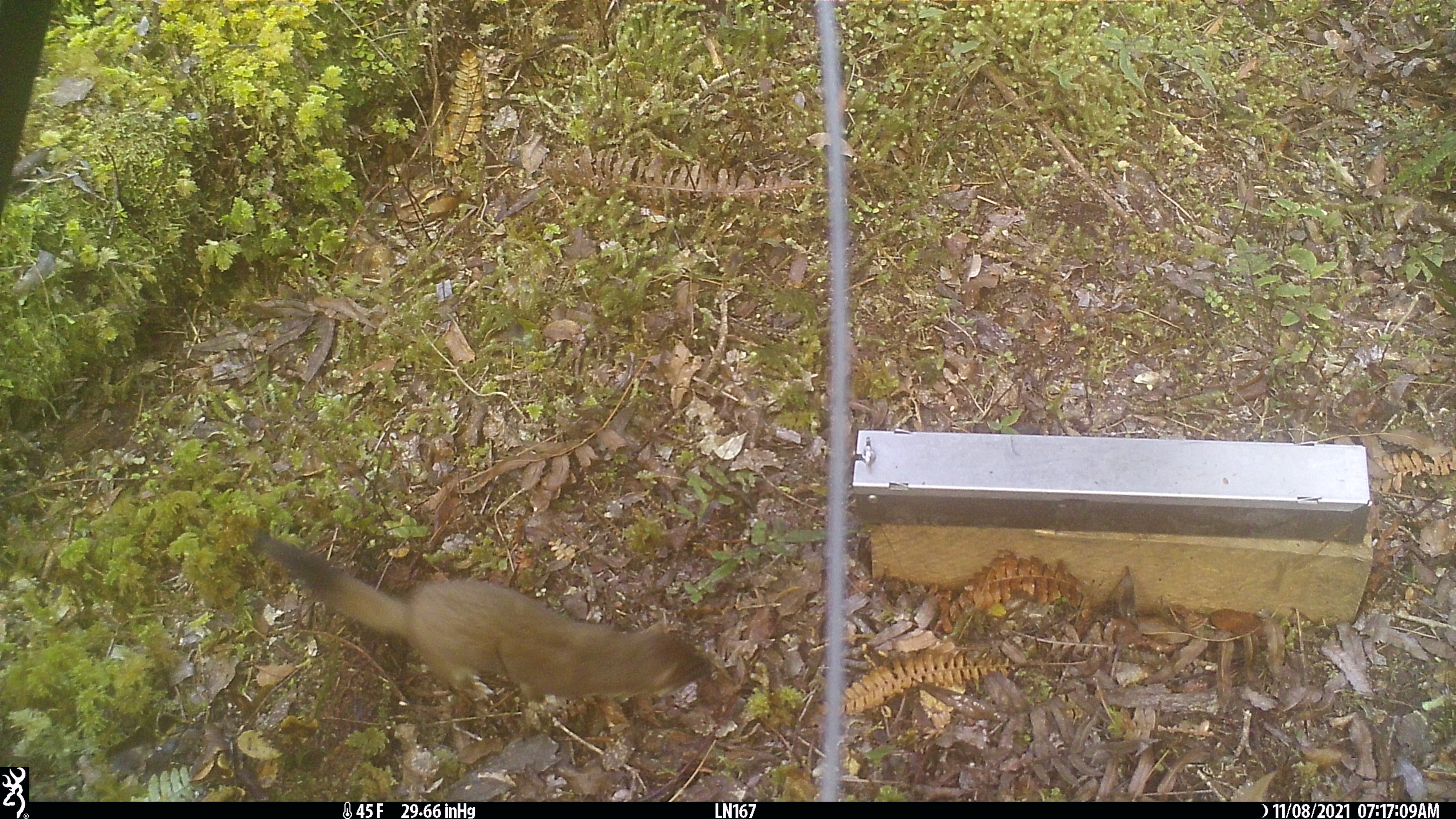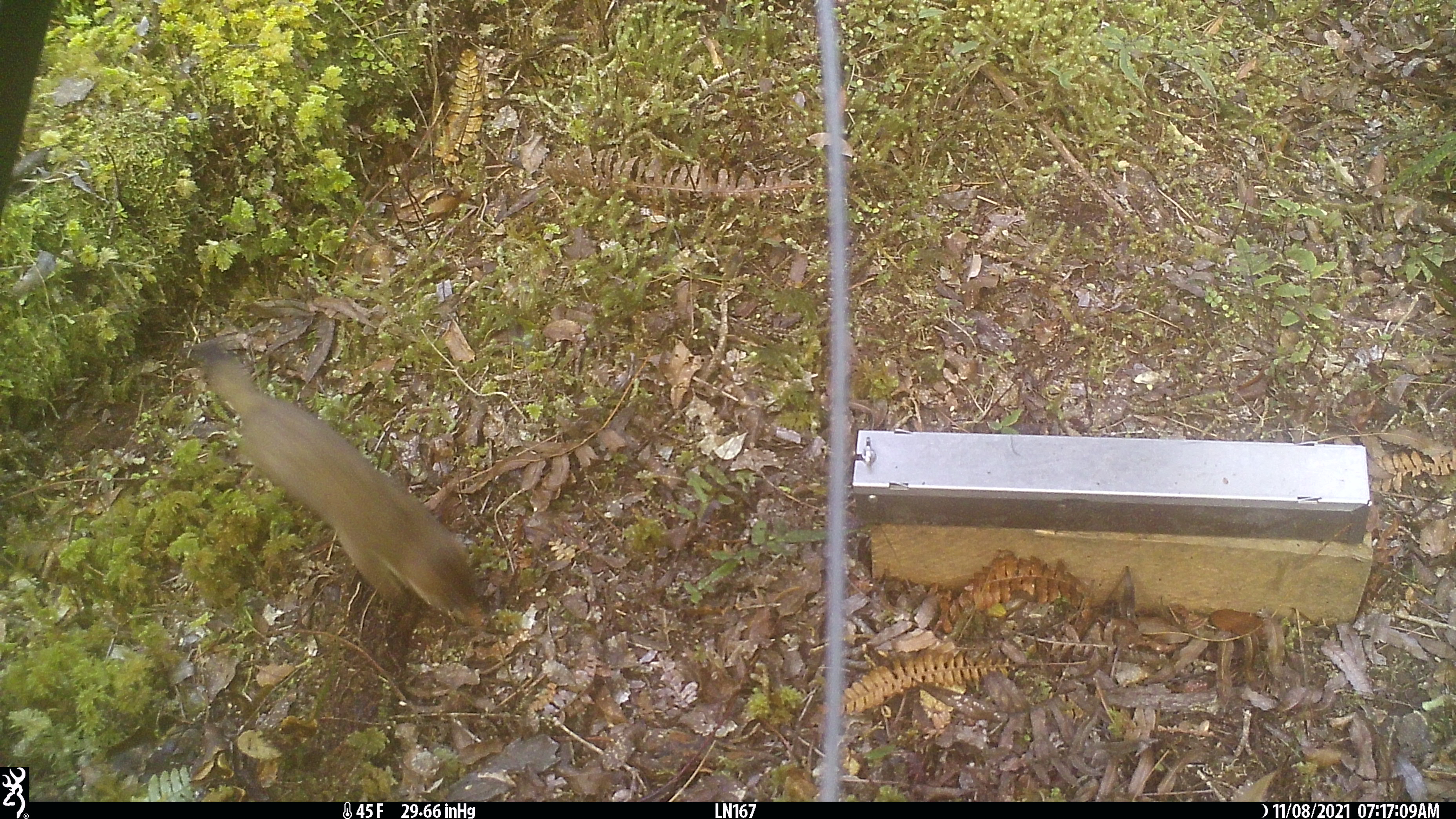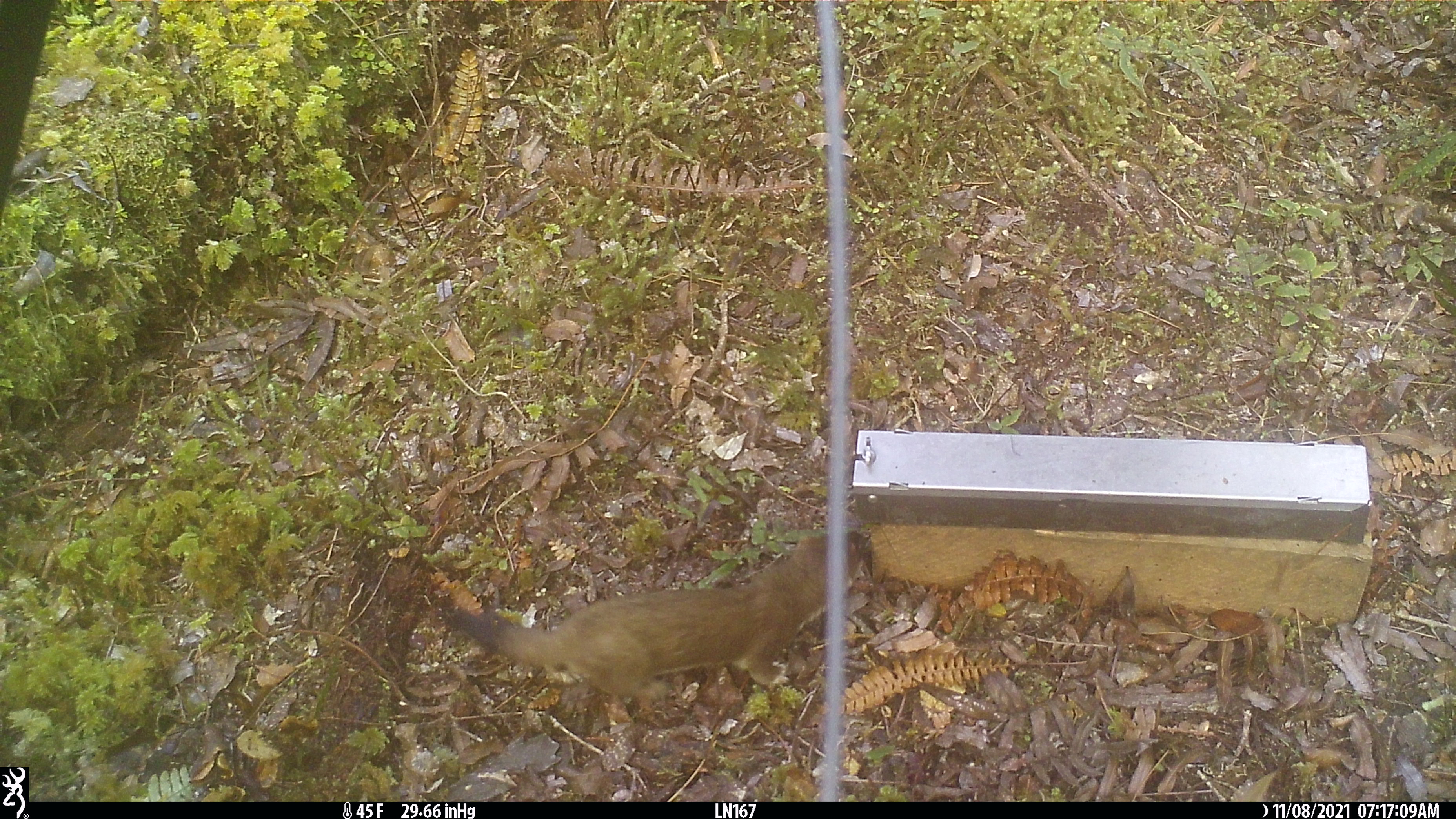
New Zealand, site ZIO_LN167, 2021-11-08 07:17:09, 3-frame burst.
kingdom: Animalia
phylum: Chordata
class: Mammalia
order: Carnivora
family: Mustelidae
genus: Mustela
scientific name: Mustela erminea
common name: stoat